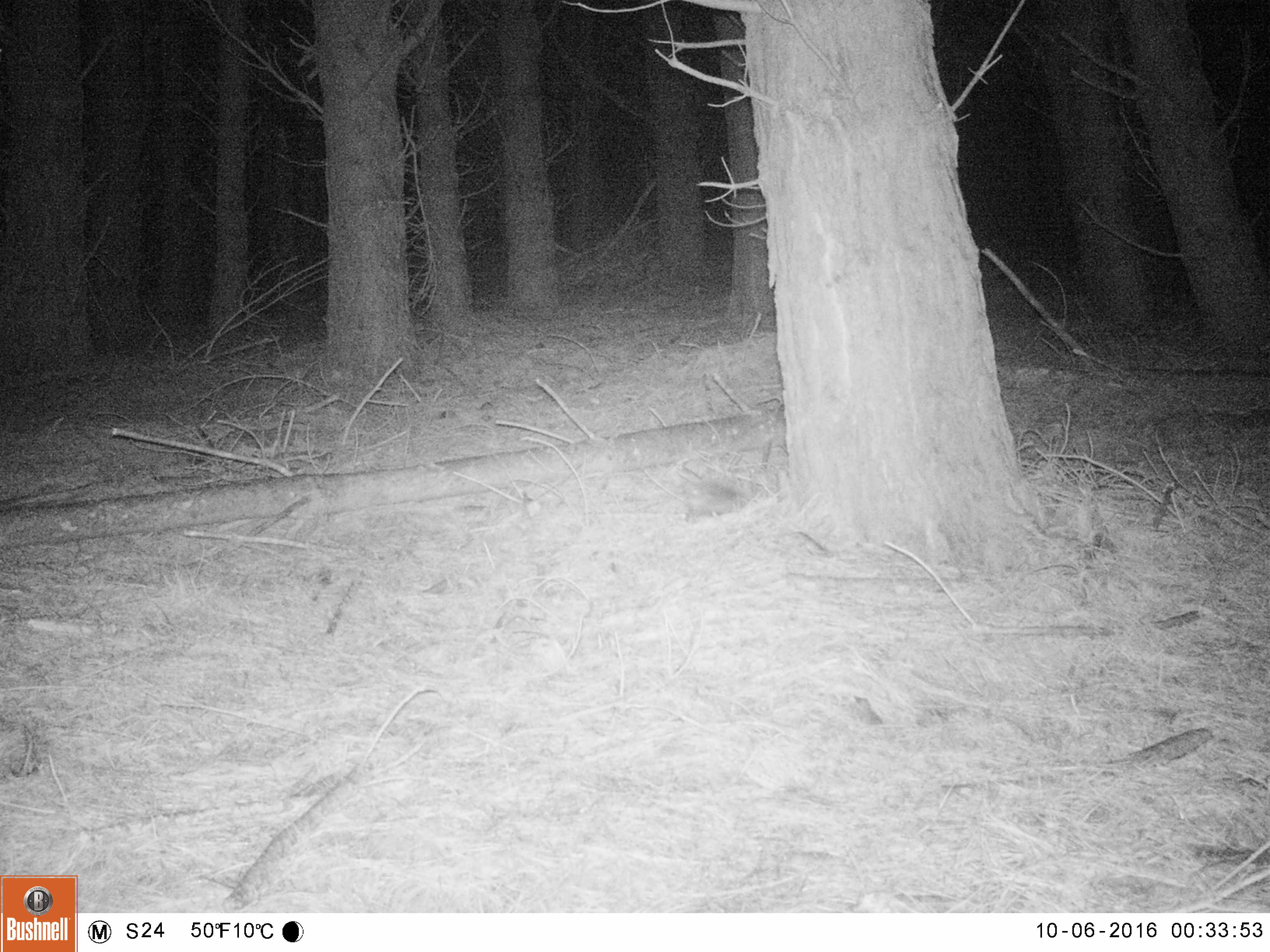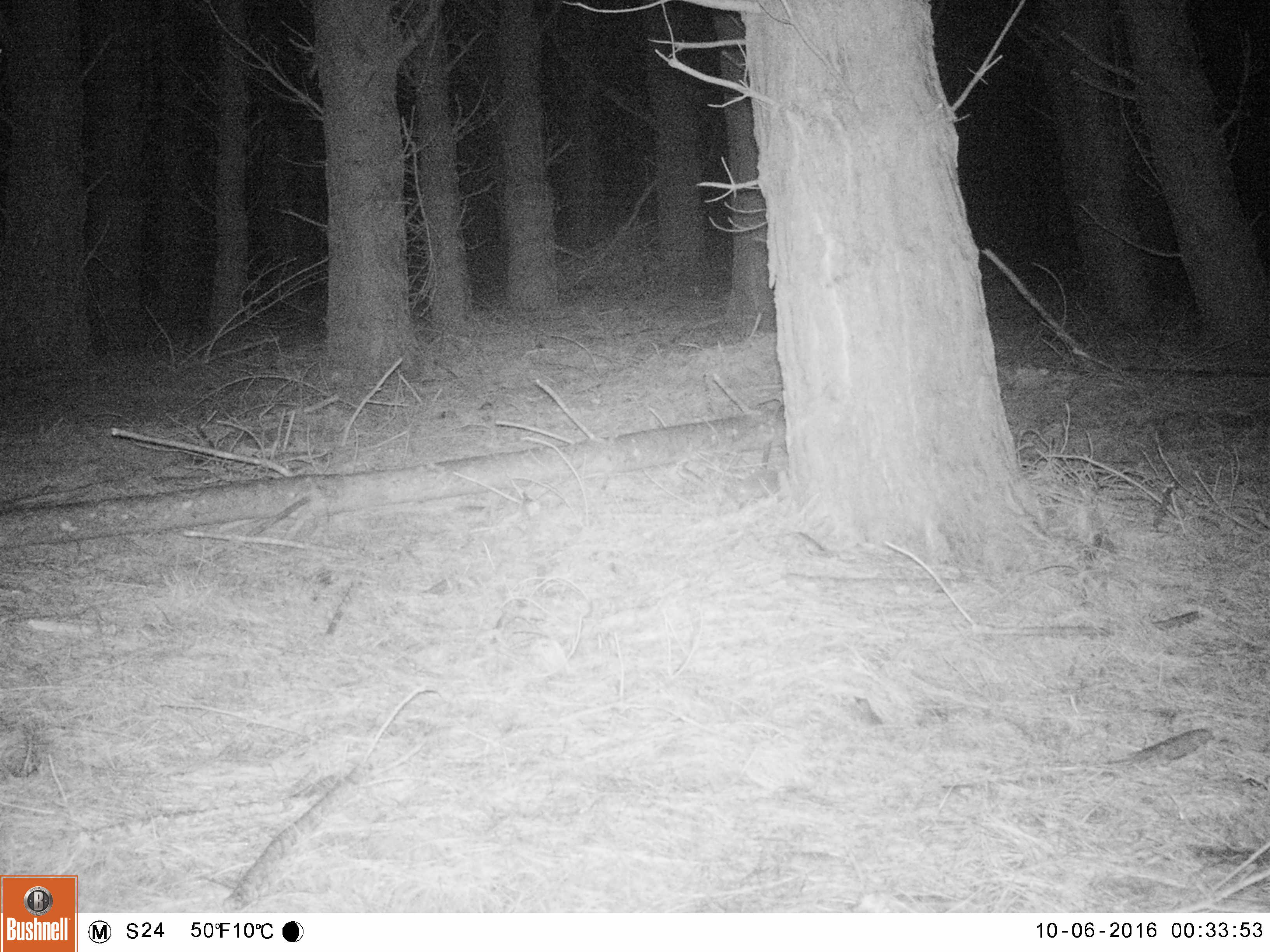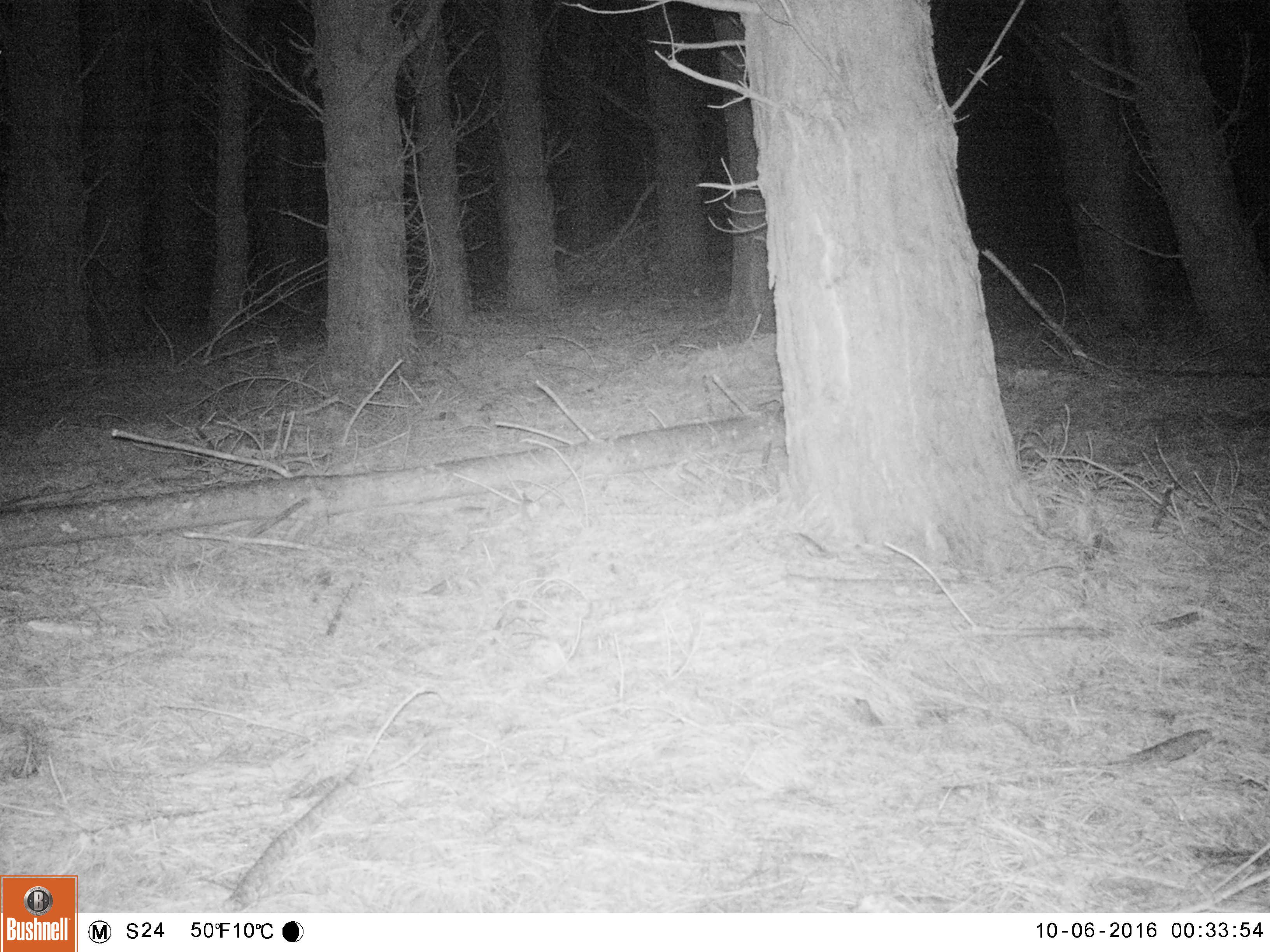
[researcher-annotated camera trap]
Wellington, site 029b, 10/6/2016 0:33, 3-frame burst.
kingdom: Animalia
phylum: Chordata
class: Mammalia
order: Eulipotyphla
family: Erinaceidae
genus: Erinaceus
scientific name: Erinaceus europaeus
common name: hedgehog